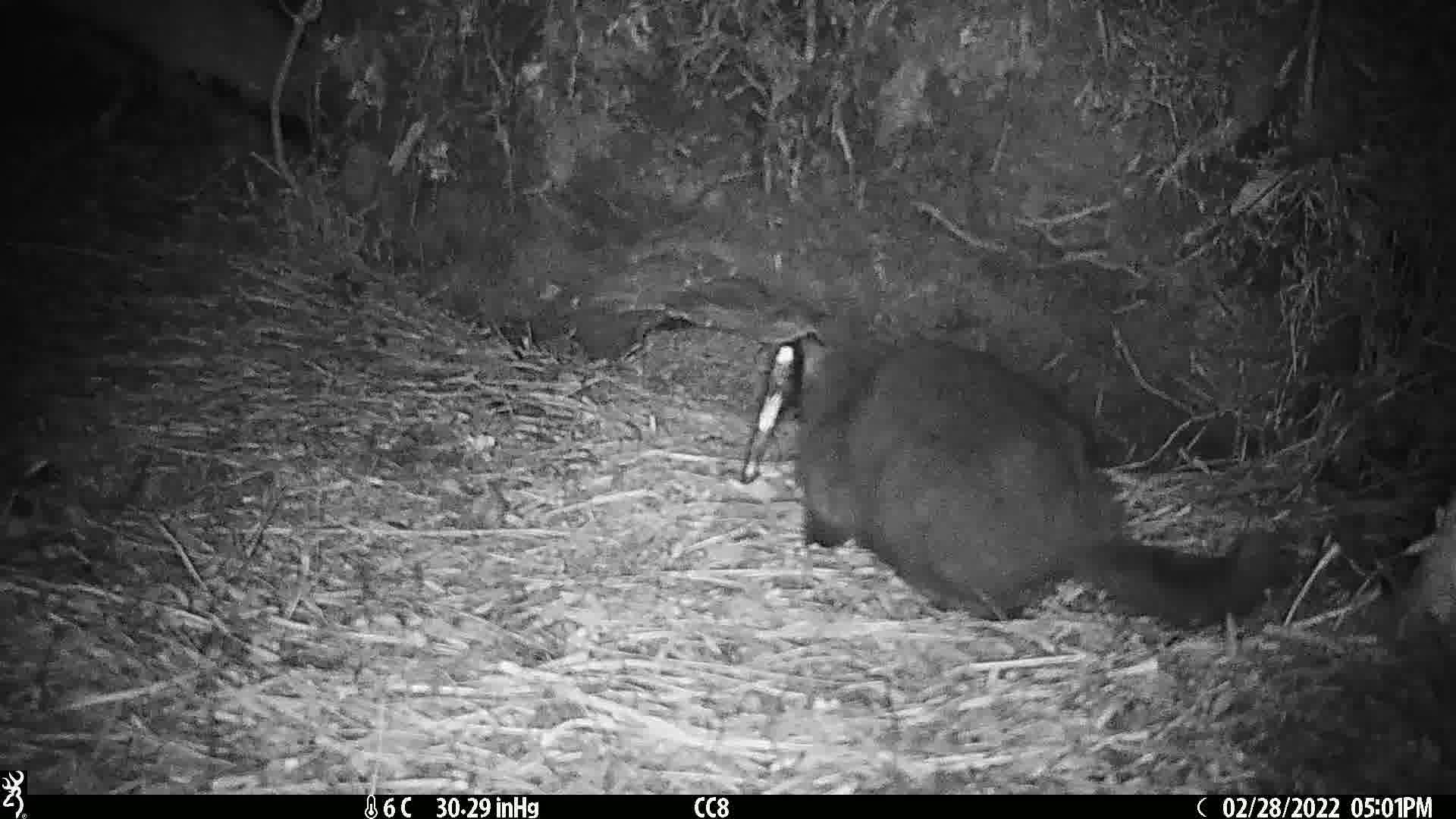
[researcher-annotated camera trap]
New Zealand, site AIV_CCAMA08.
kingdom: Animalia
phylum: Chordata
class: Mammalia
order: Carnivora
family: Felidae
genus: Felis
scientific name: Felis catus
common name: domestic cat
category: cat